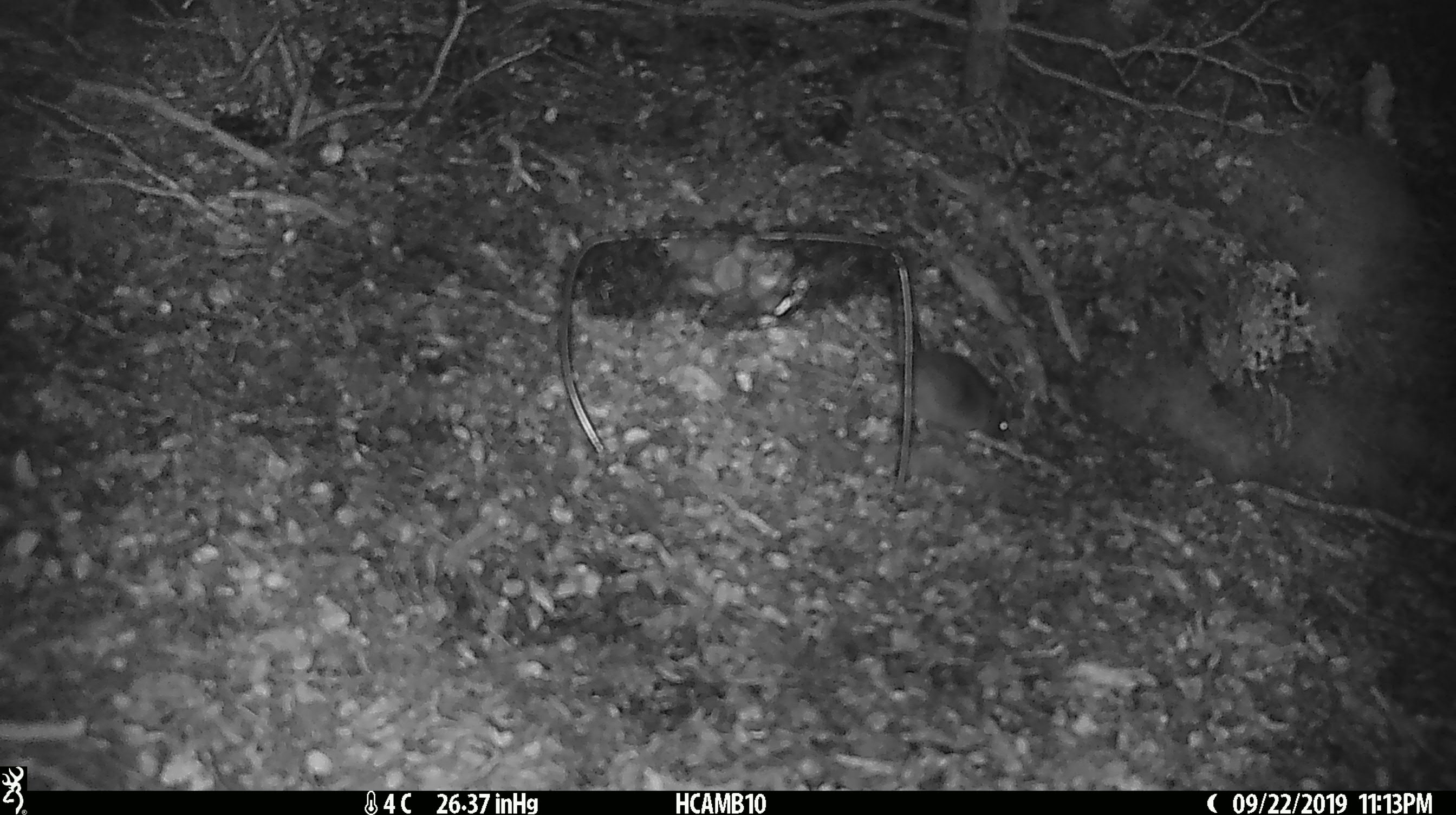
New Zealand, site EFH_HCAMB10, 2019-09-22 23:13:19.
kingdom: Animalia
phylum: Chordata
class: Mammalia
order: Rodentia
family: Muridae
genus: Mus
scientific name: Mus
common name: mouse